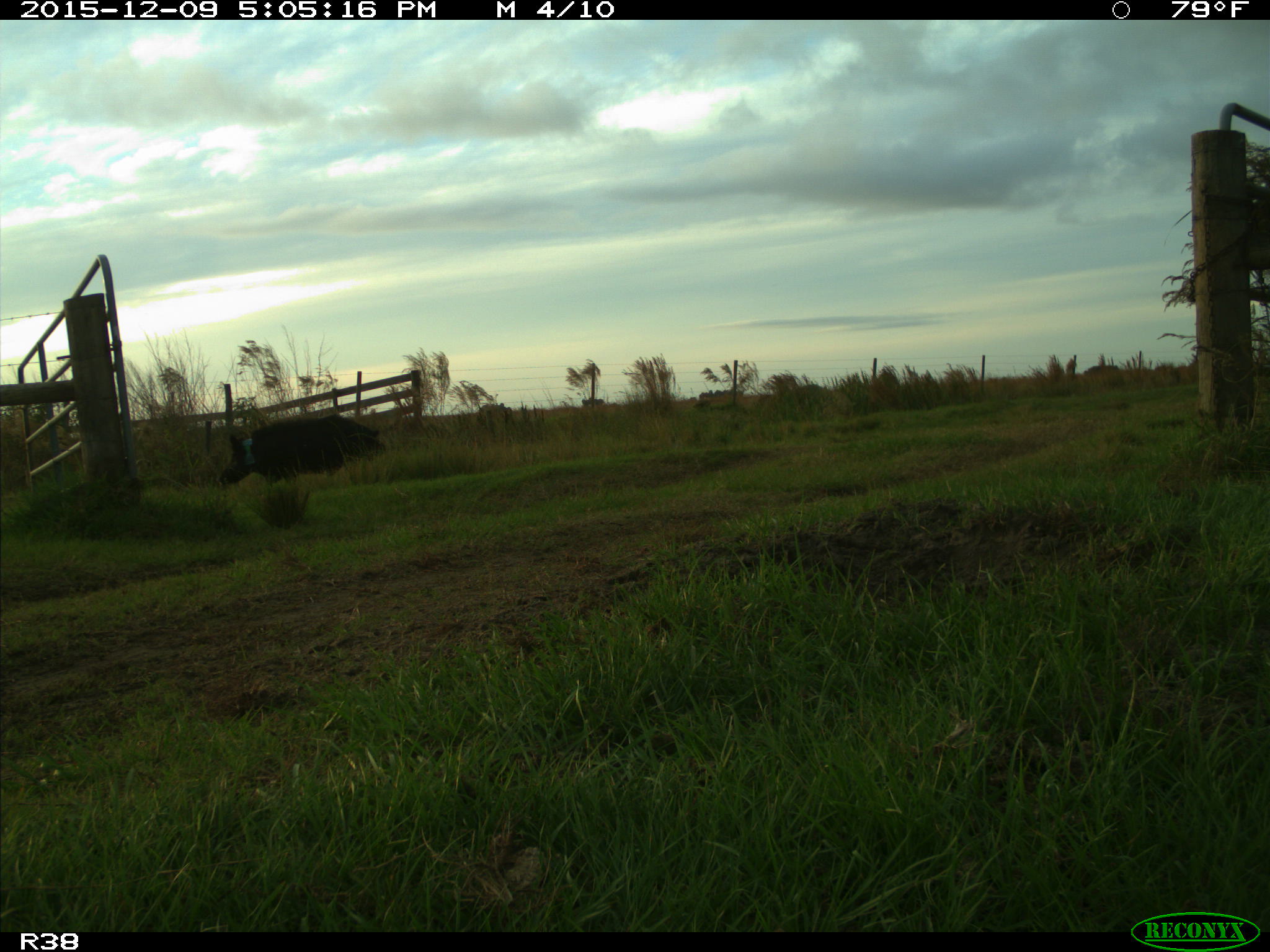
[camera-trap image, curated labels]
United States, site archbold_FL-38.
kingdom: Animalia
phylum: Chordata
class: Mammalia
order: Artiodactyla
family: Suidae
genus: Sus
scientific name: Sus scrofa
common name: wild boar